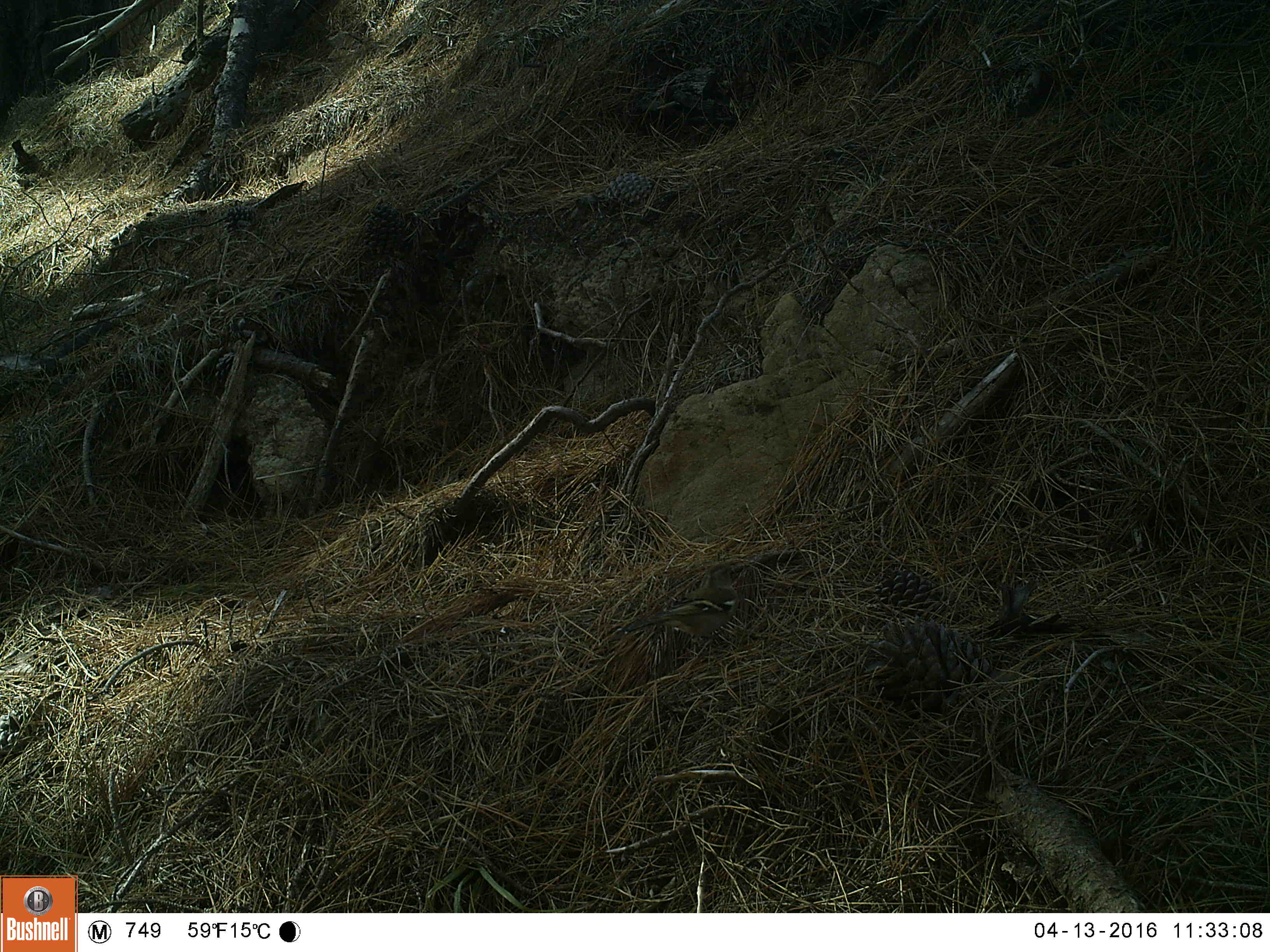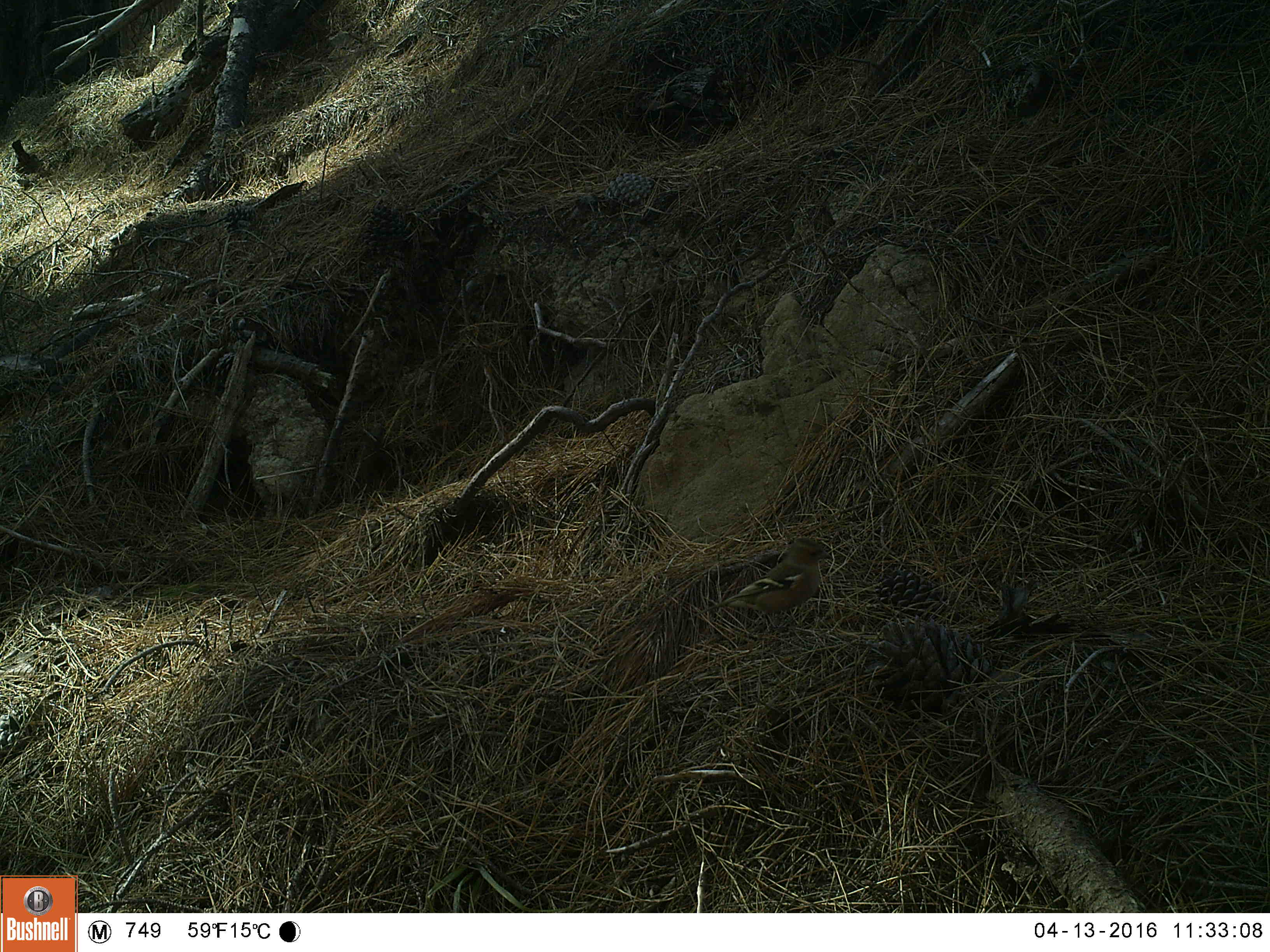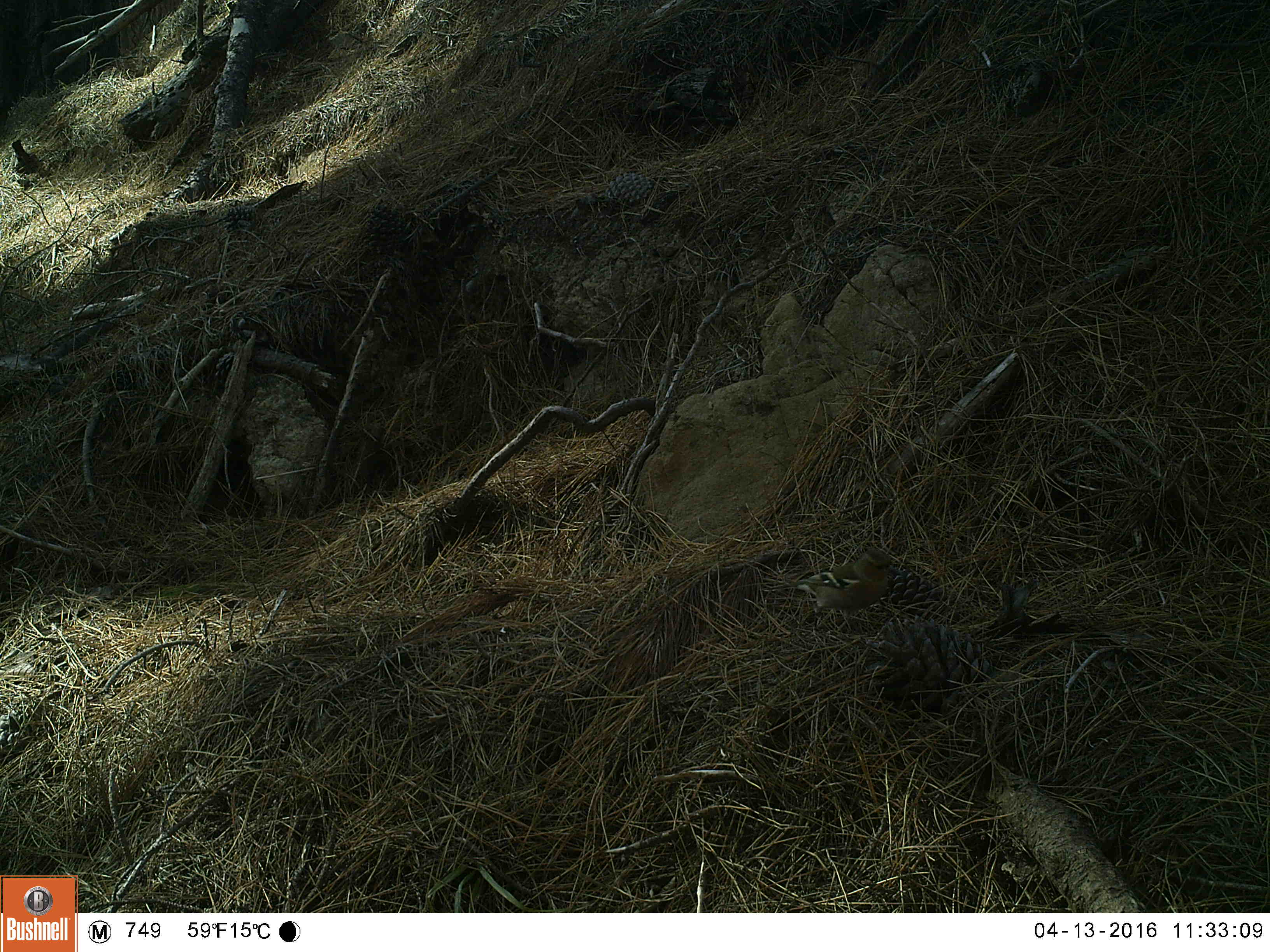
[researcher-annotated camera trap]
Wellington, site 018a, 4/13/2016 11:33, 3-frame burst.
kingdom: Animalia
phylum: Chordata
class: Aves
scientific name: Aves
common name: bird